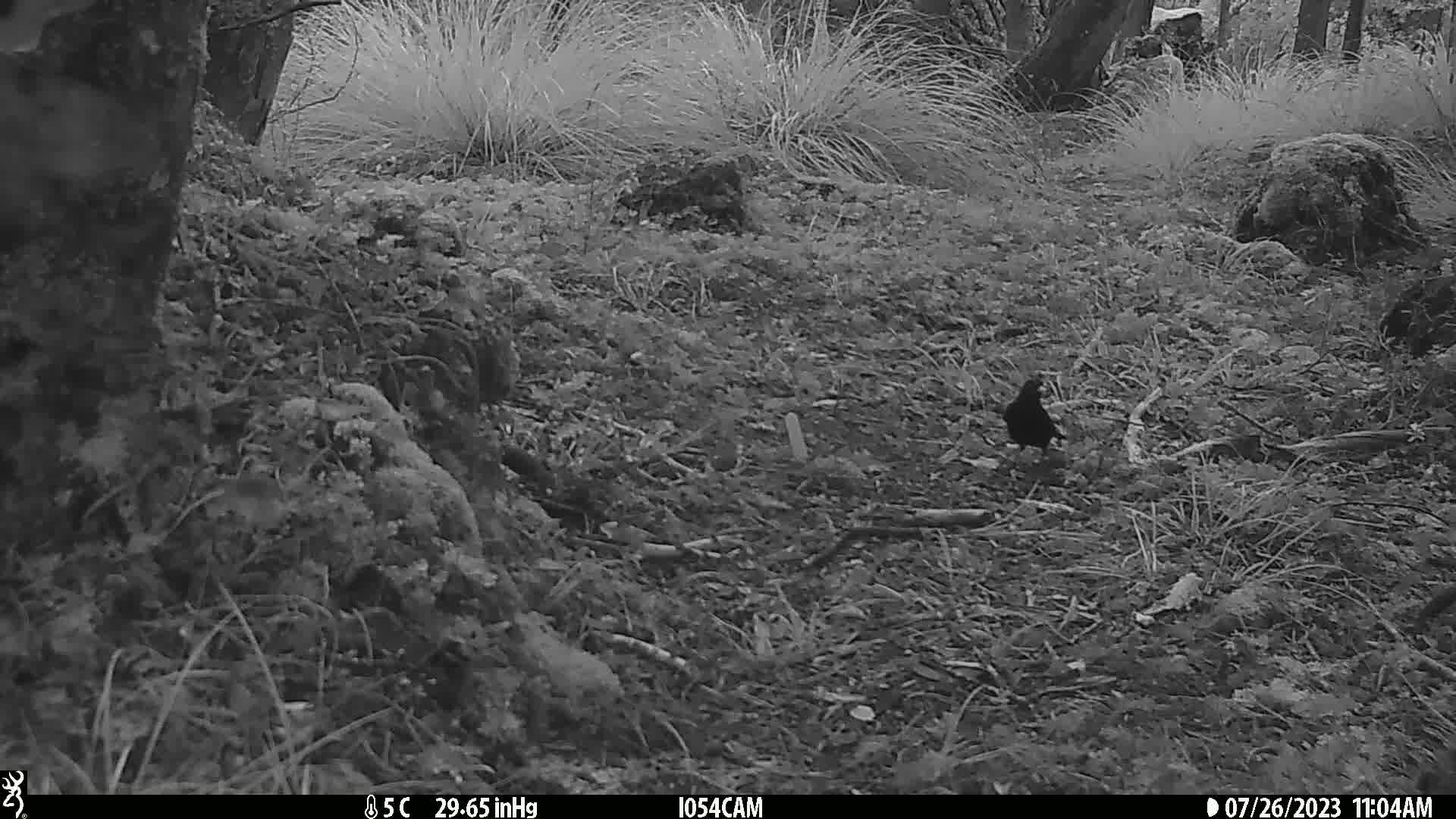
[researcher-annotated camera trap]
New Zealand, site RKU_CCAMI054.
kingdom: Animalia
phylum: Chordata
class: Aves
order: Passeriformes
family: Turdidae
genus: Turdus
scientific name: Turdus merula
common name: eurasian blackbird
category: blackbird